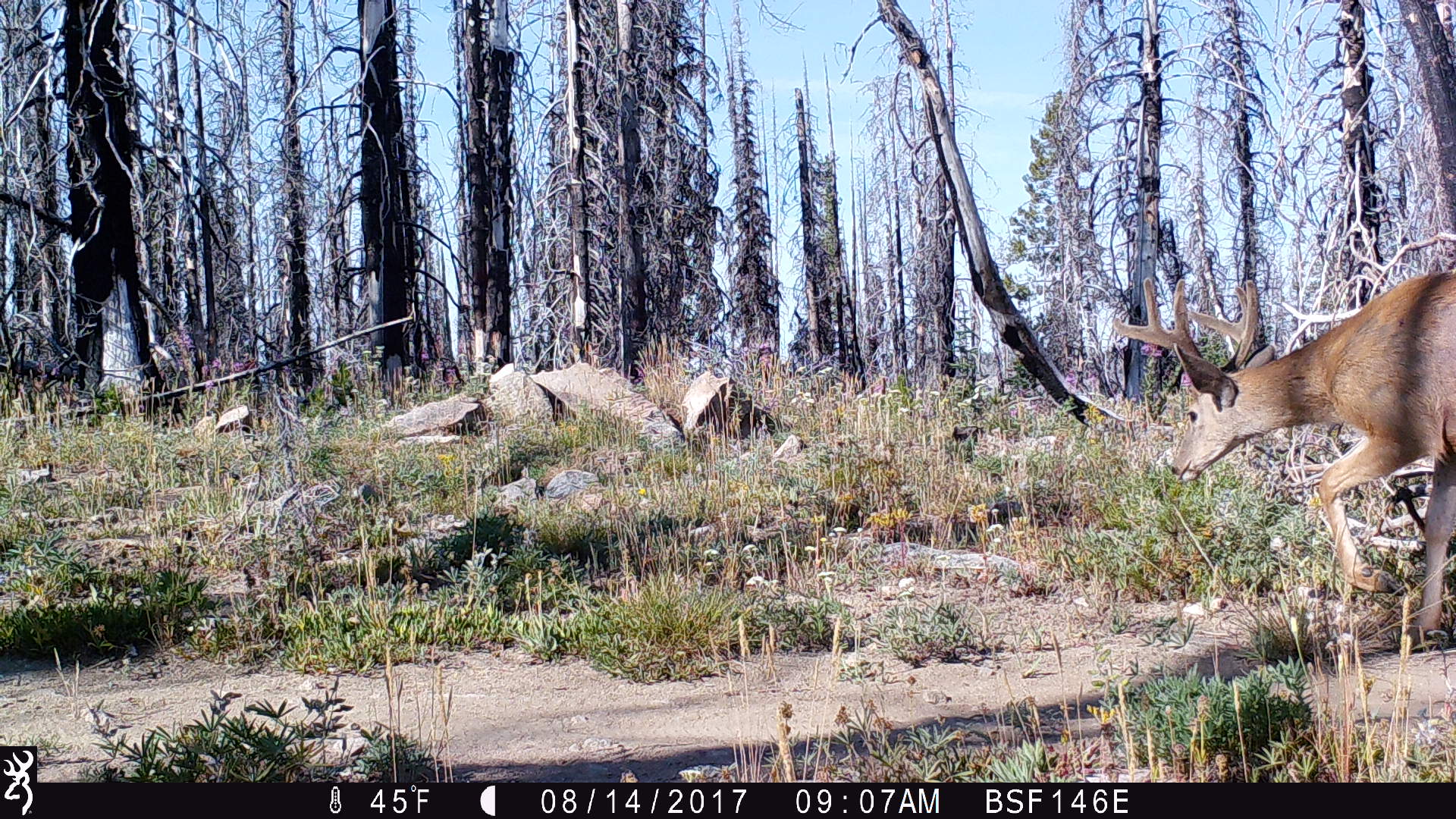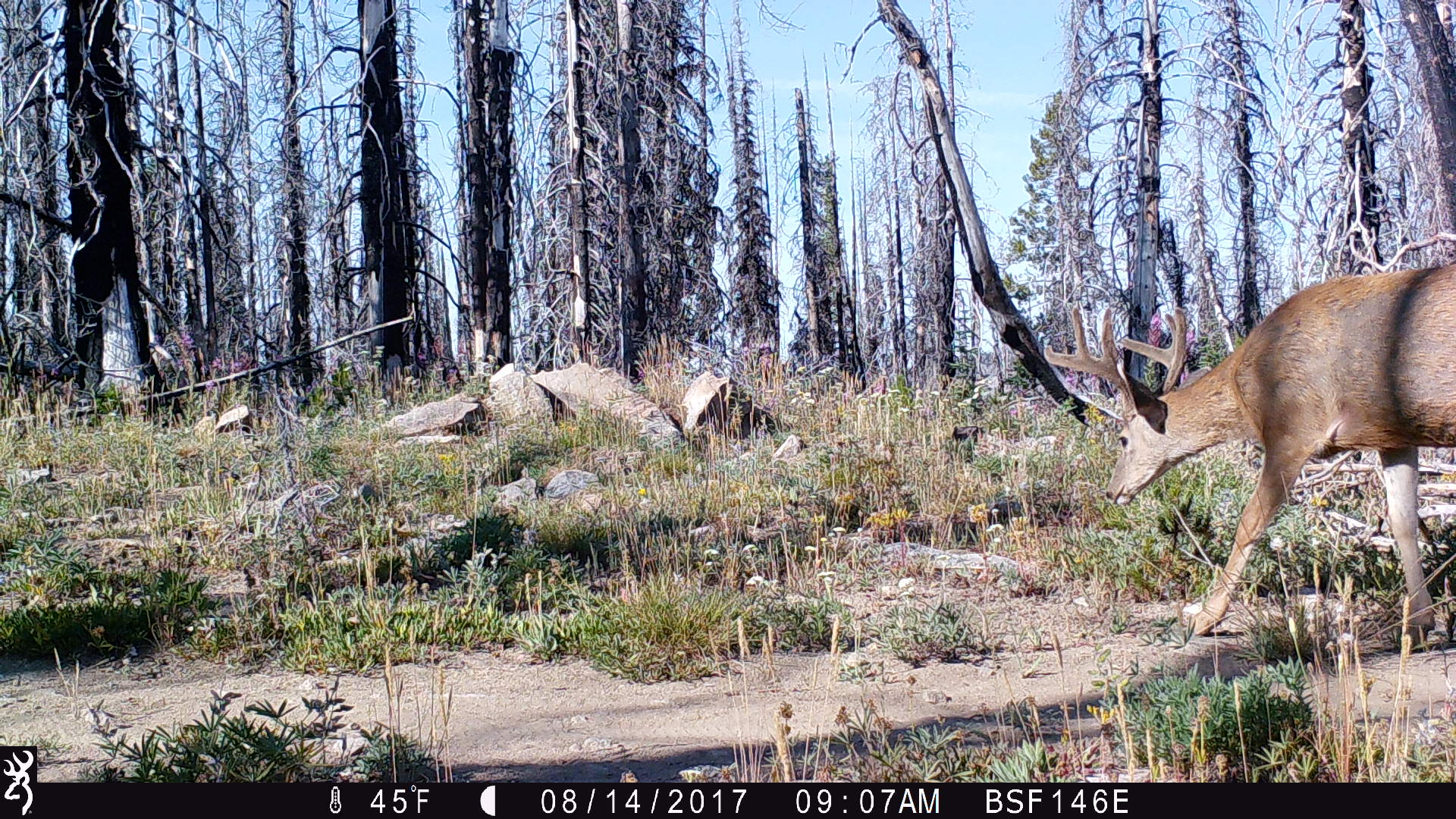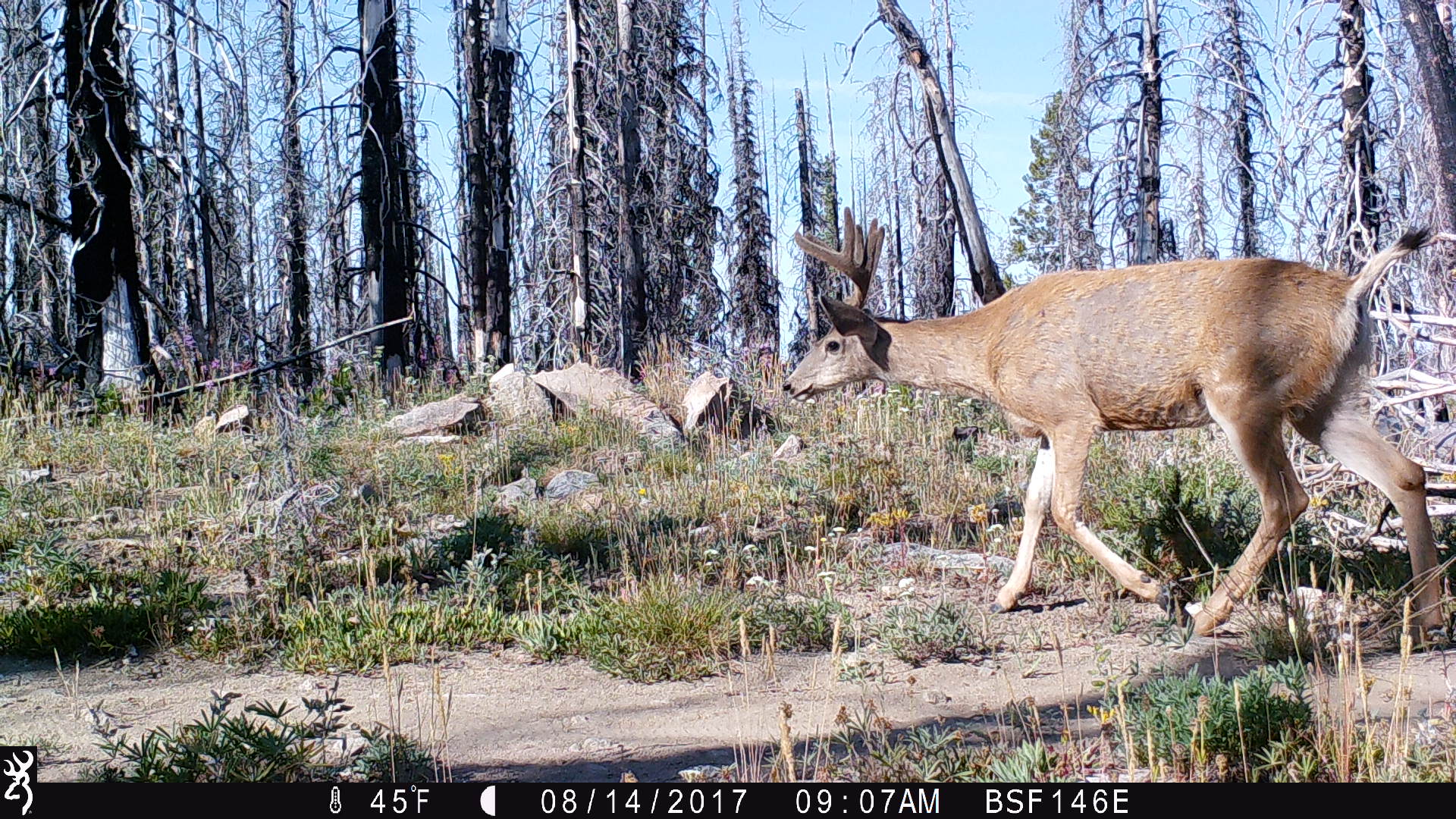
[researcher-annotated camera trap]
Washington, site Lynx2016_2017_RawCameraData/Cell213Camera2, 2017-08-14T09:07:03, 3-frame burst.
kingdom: Animalia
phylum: Chordata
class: Mammalia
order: Artiodactyla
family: Cervidae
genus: Odocoileus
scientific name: Odocoileus hemionus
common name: mule deer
Odocoileus hemionus (mule deer). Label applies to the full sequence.